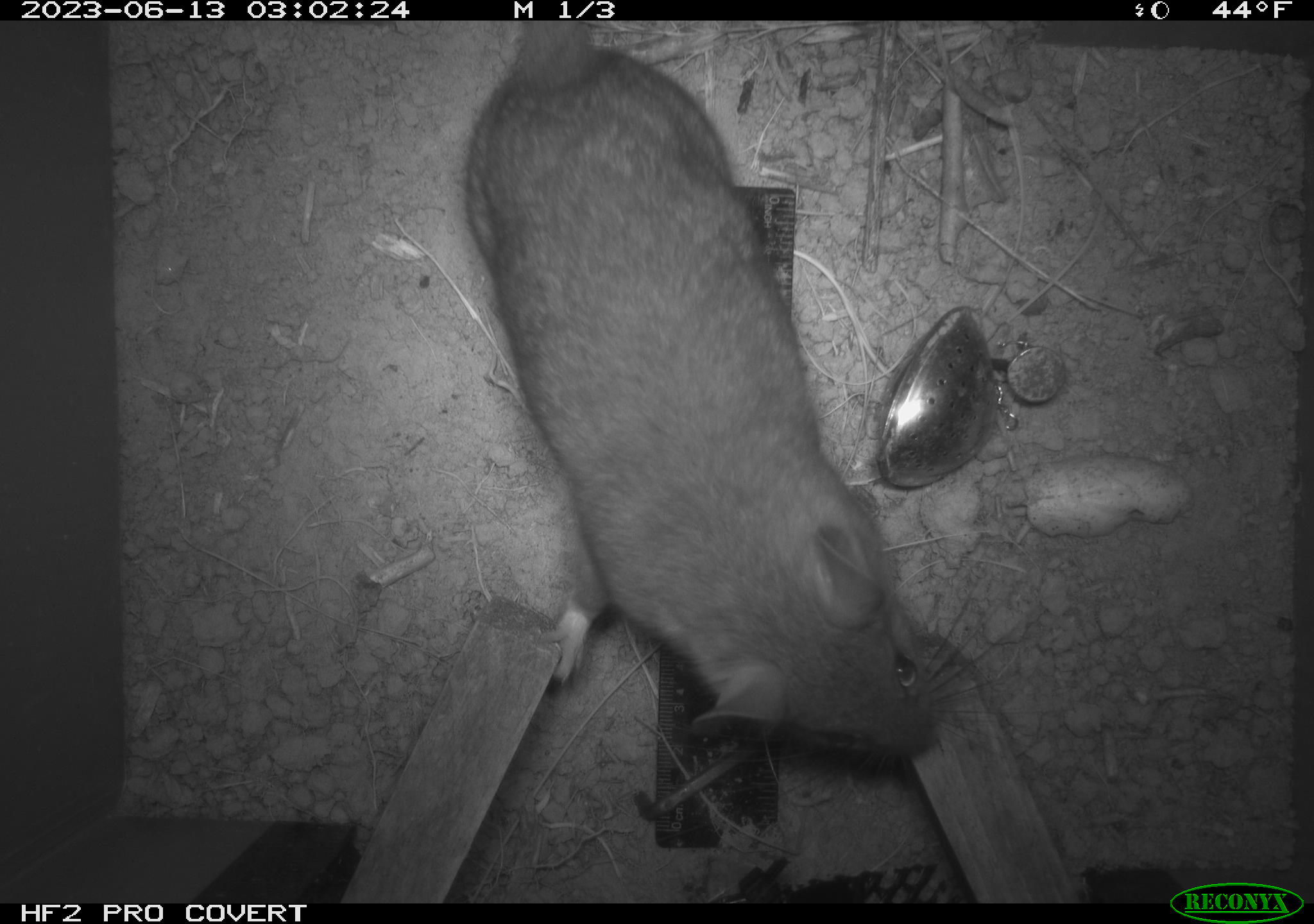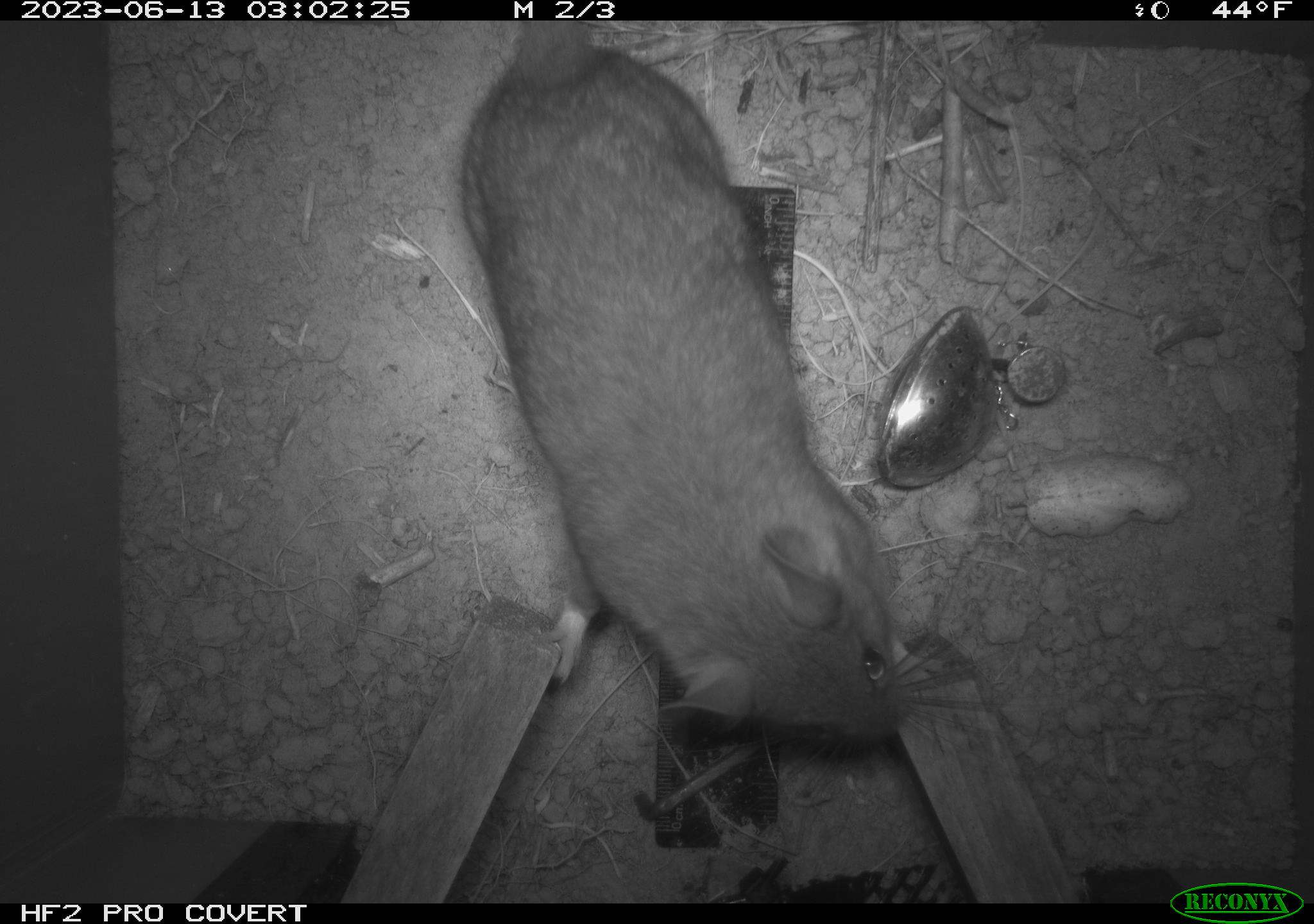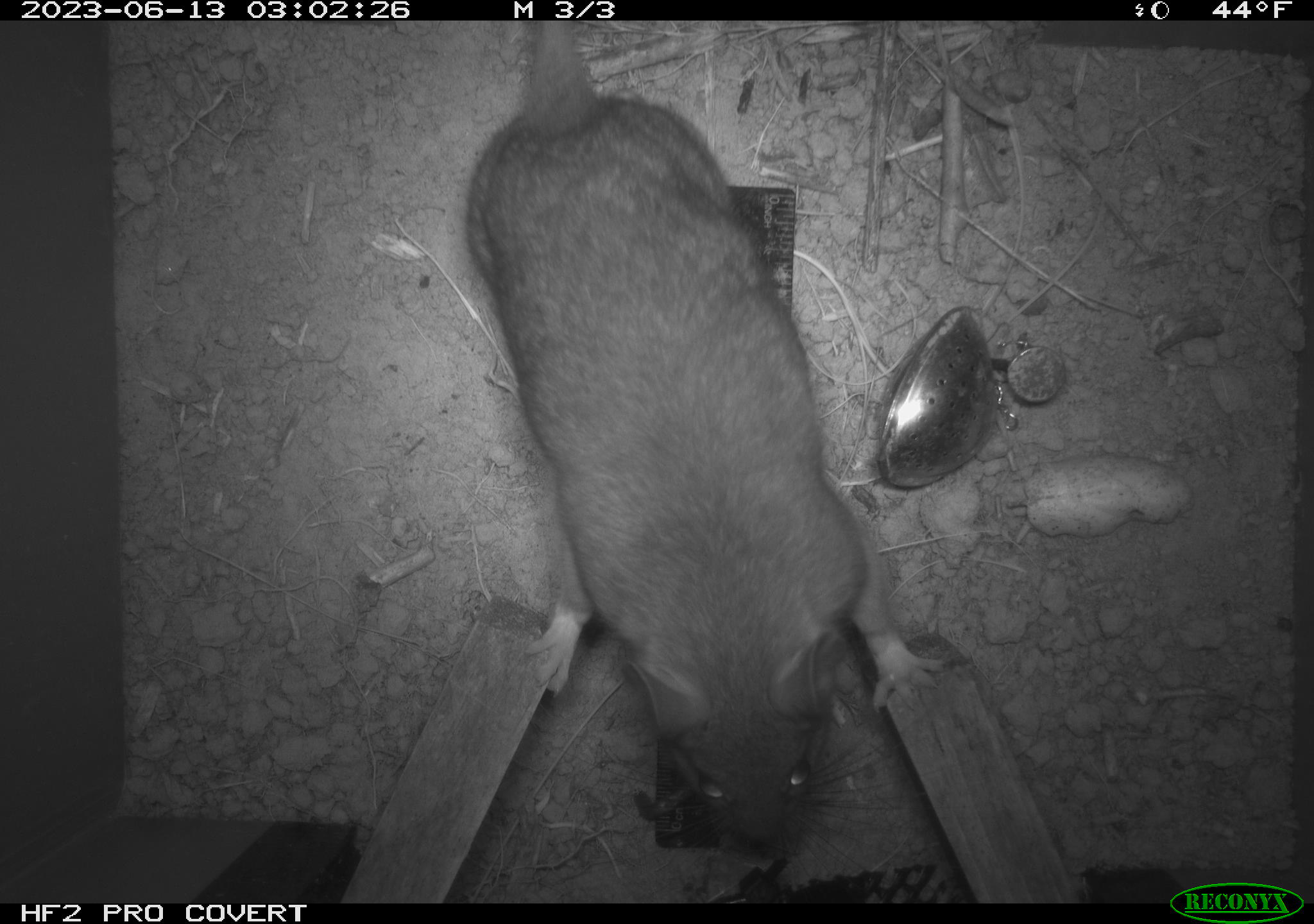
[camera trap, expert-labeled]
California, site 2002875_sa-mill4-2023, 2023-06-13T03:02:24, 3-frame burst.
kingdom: Animalia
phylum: Chordata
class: Mammalia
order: Rodentia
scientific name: Rodentia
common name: mouse species